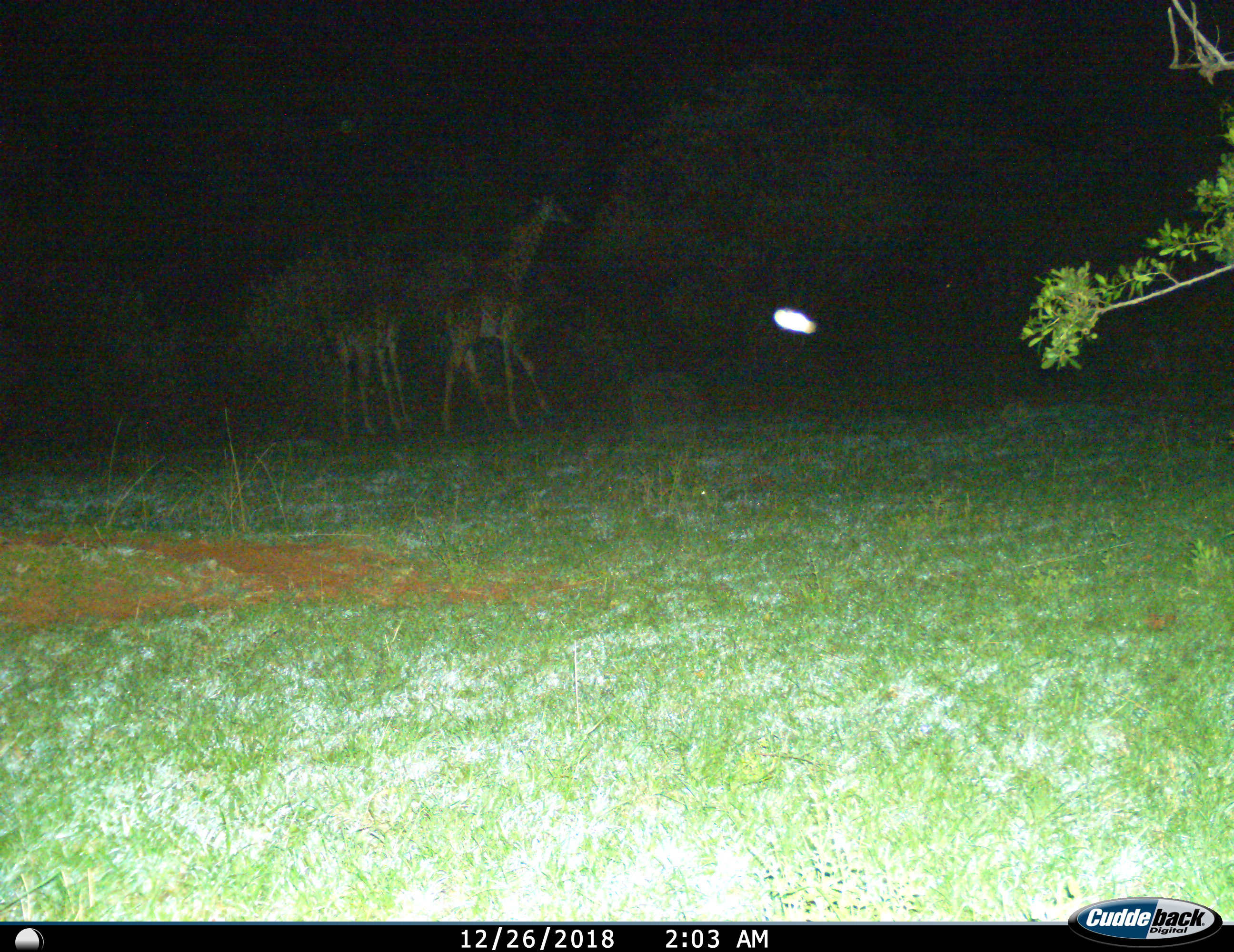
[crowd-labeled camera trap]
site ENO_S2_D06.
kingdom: Animalia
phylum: Chordata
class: Mammalia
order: Artiodactyla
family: Giraffidae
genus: Giraffa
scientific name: Giraffa camelopardalis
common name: giraffe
Giraffe (Giraffa camelopardalis), count 2. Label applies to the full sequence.